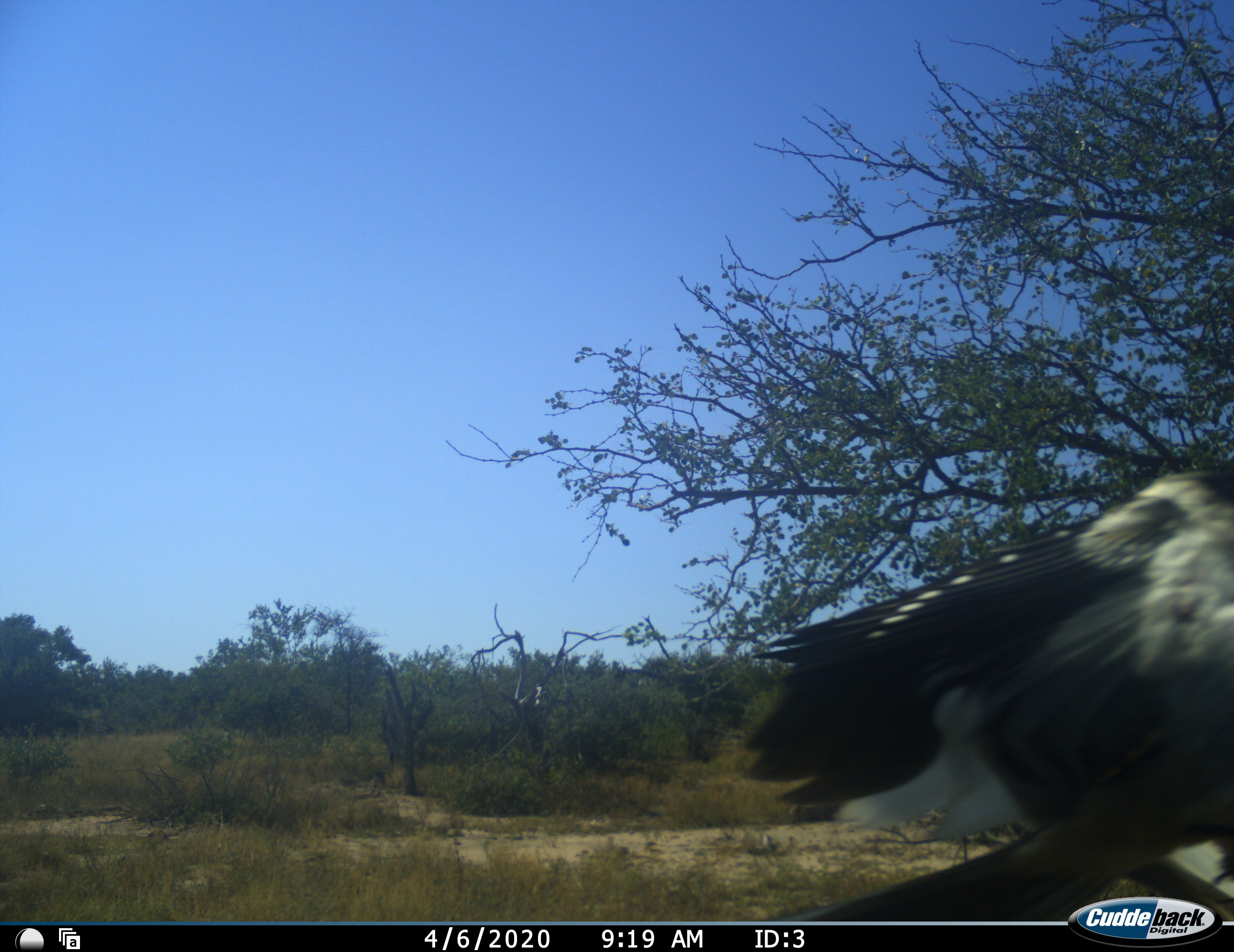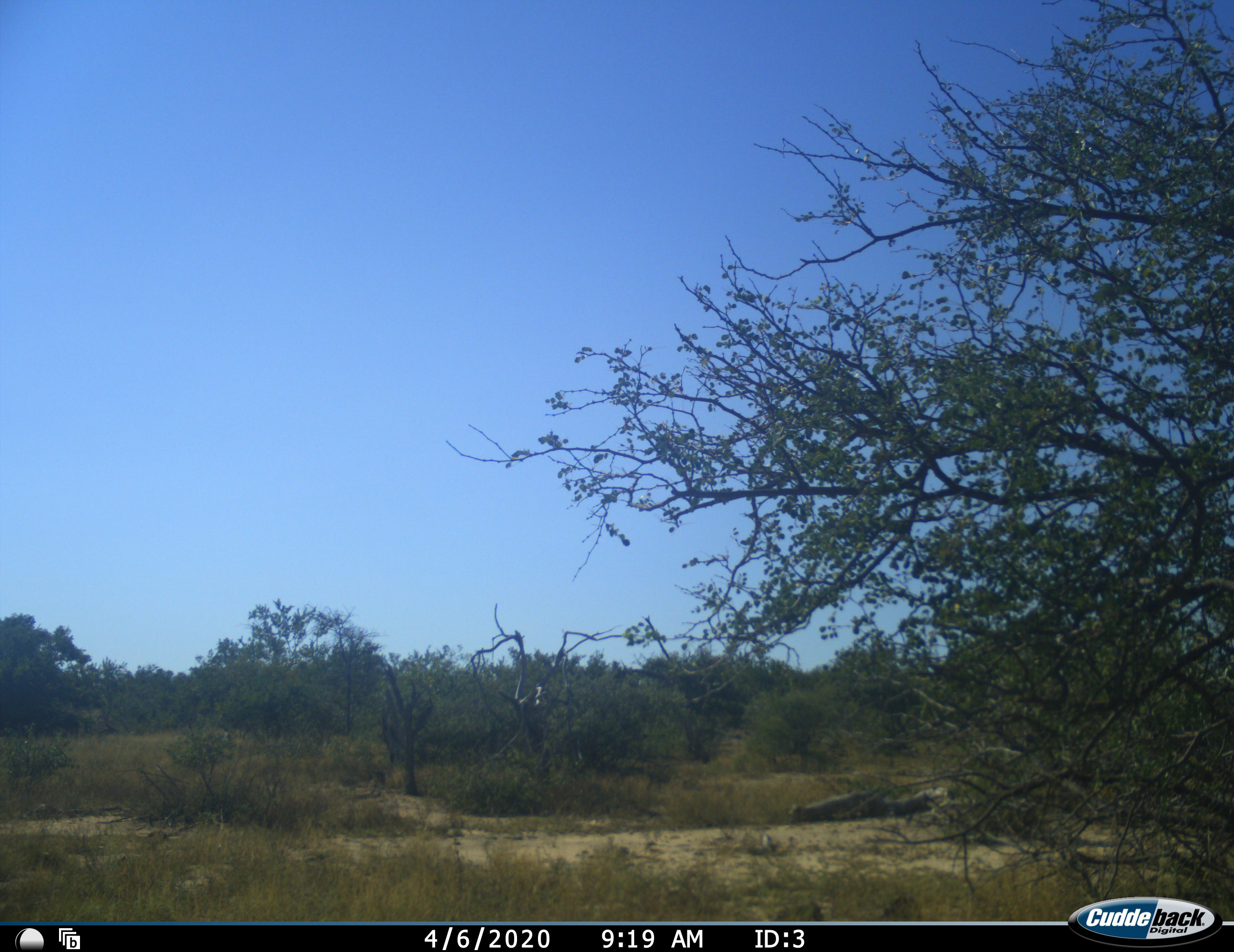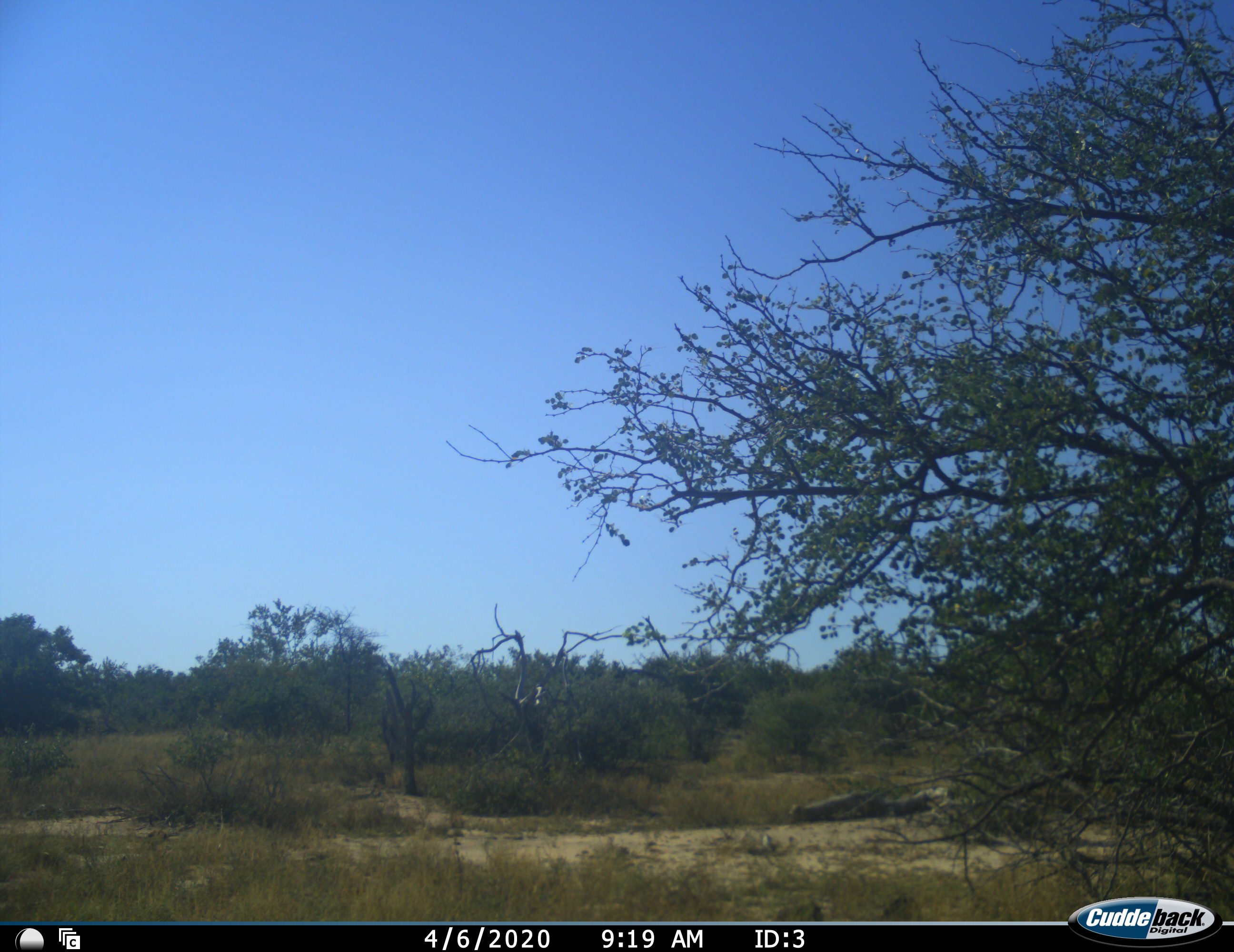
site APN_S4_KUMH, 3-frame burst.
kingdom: Animalia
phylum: Chordata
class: Aves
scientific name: Aves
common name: bird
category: birdother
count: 1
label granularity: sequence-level